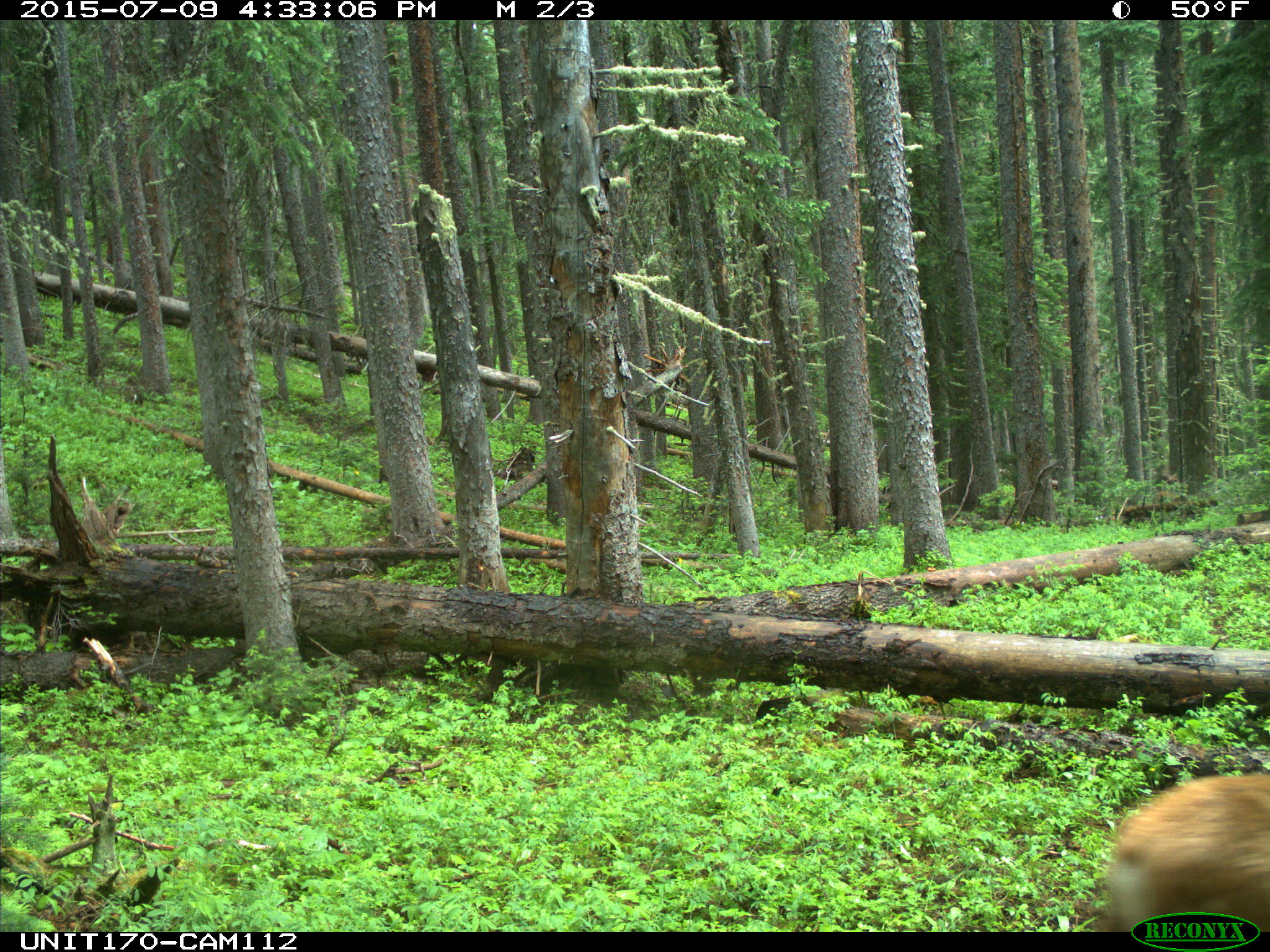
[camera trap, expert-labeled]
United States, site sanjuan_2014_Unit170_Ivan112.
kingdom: Animalia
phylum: Chordata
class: Mammalia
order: Artiodactyla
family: Cervidae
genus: Cervus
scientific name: Cervus elaphus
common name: red deer